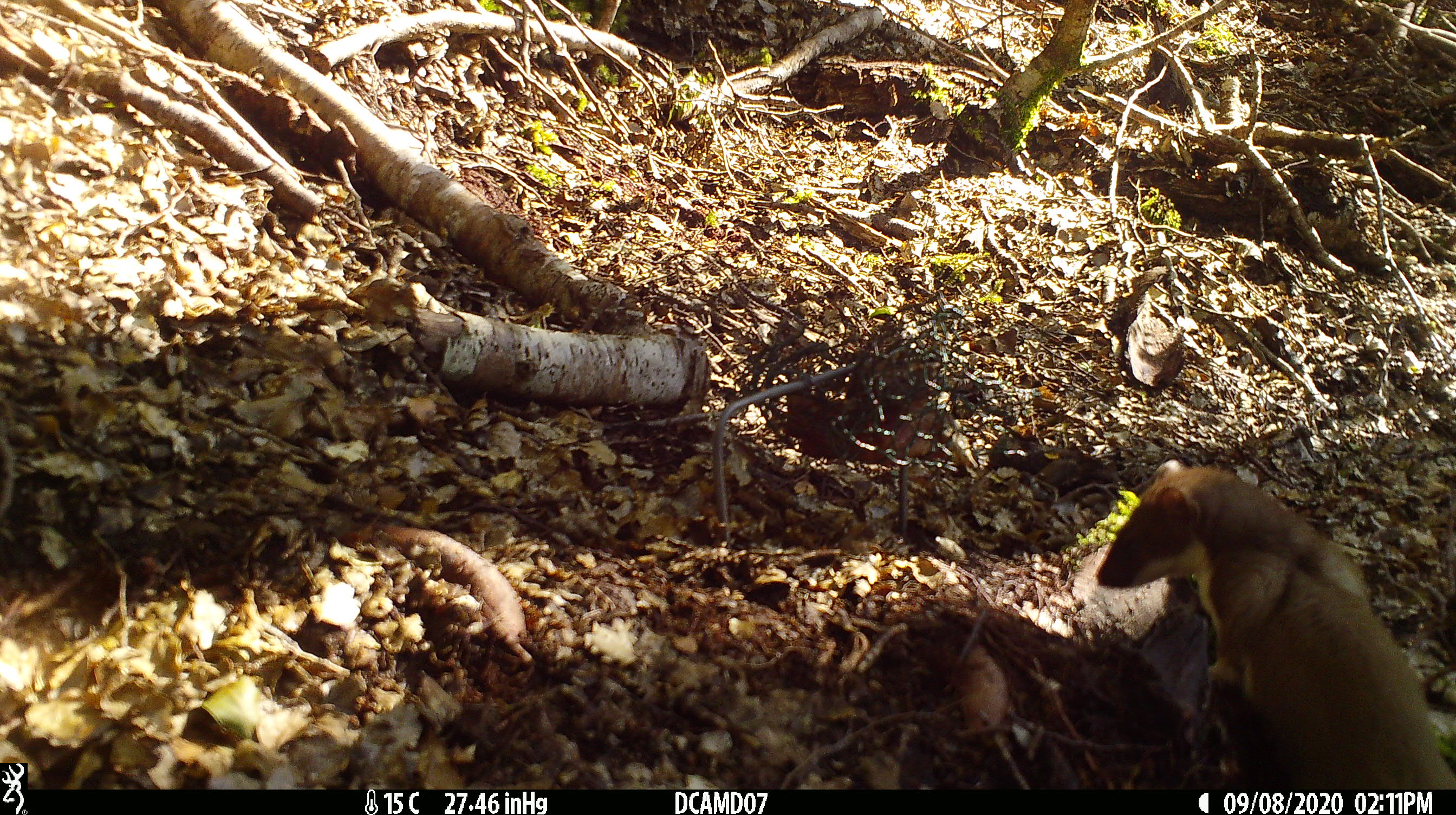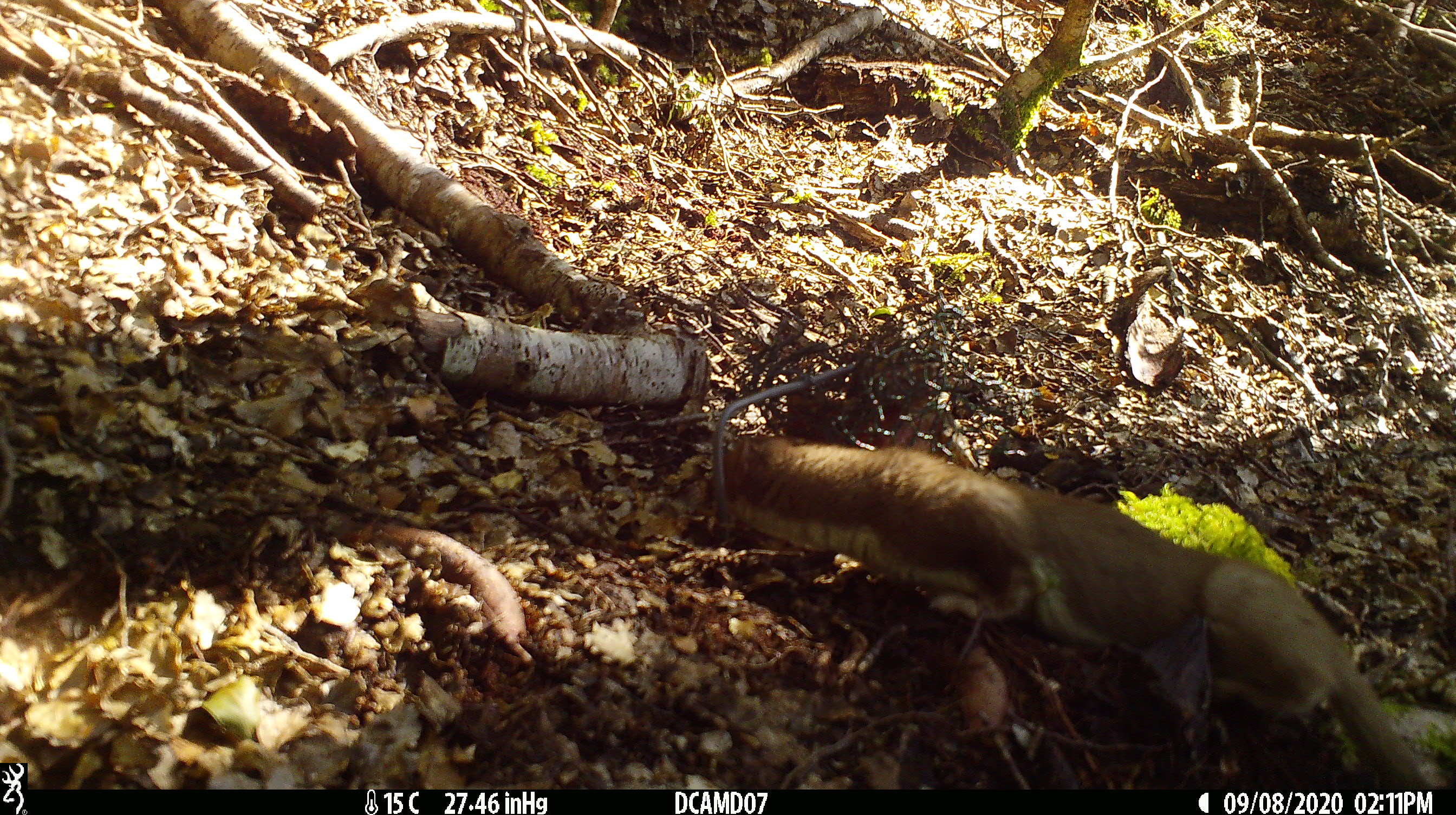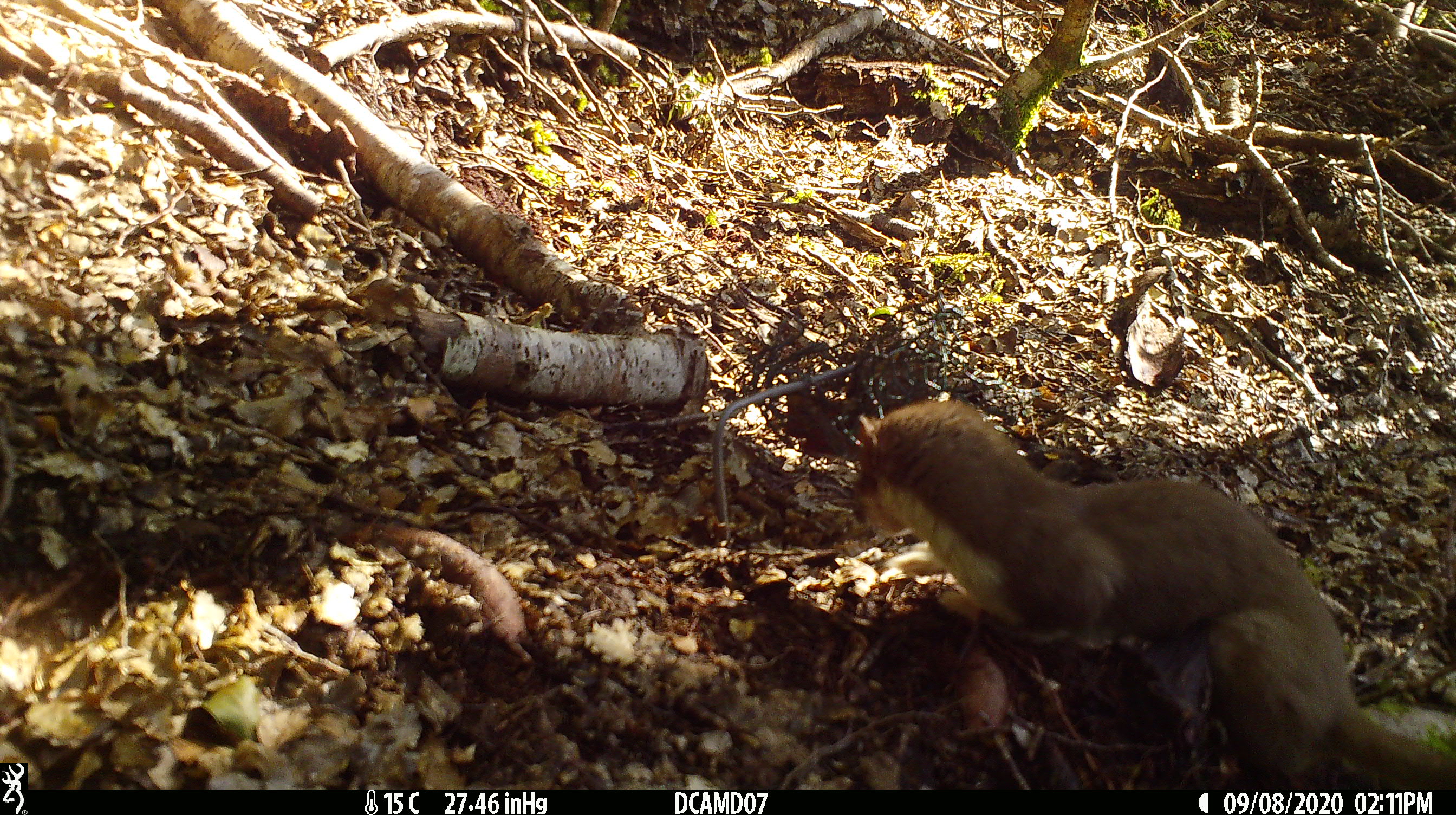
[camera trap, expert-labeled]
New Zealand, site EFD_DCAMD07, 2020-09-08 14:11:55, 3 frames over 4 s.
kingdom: Animalia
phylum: Chordata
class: Mammalia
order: Carnivora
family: Mustelidae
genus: Mustela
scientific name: Mustela erminea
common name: stoat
Stoat (Mustela erminea).